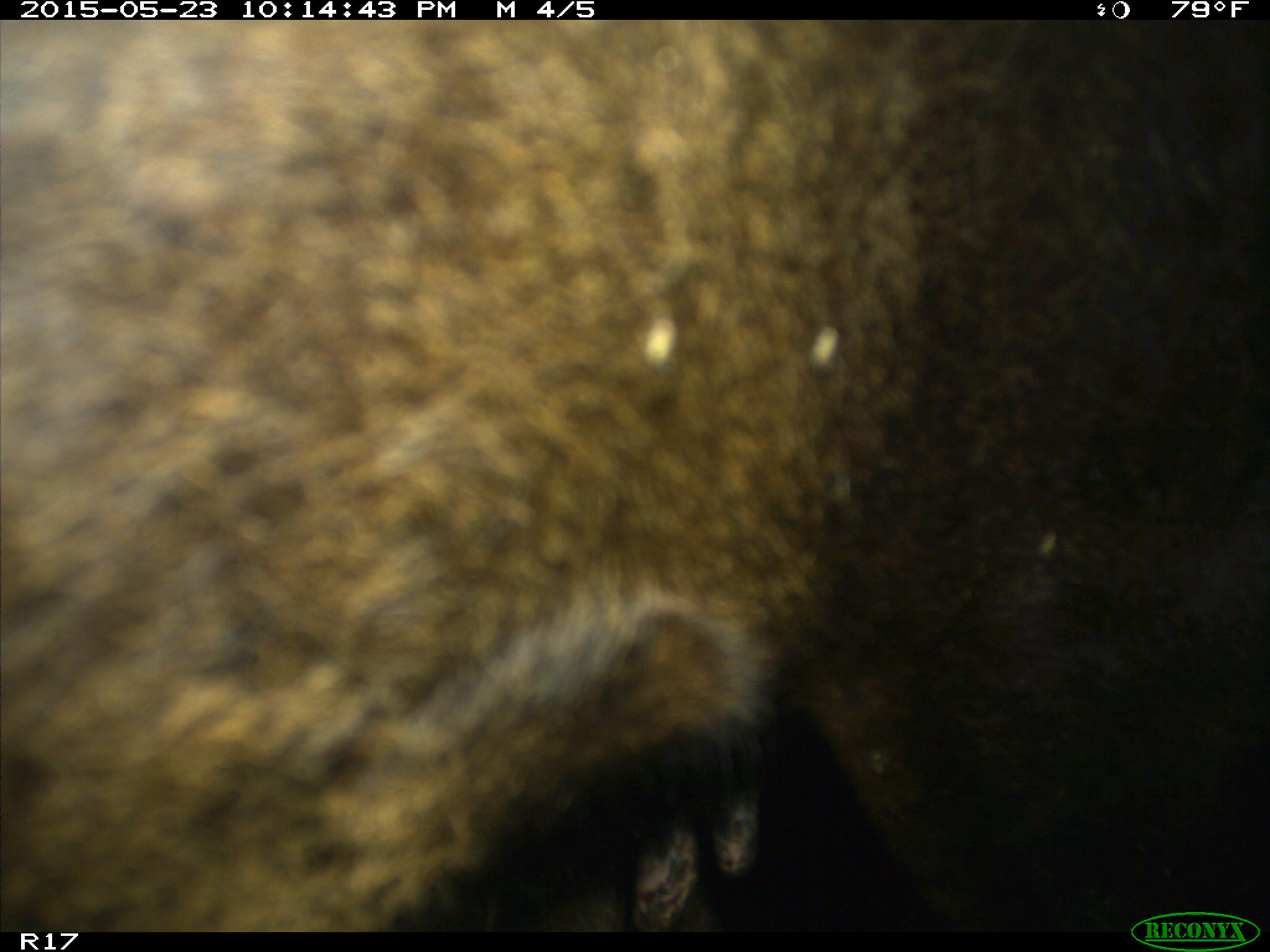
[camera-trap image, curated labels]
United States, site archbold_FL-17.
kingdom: Animalia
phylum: Chordata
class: Mammalia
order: Artiodactyla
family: Bovidae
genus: Bos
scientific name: Bos taurus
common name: domestic cow